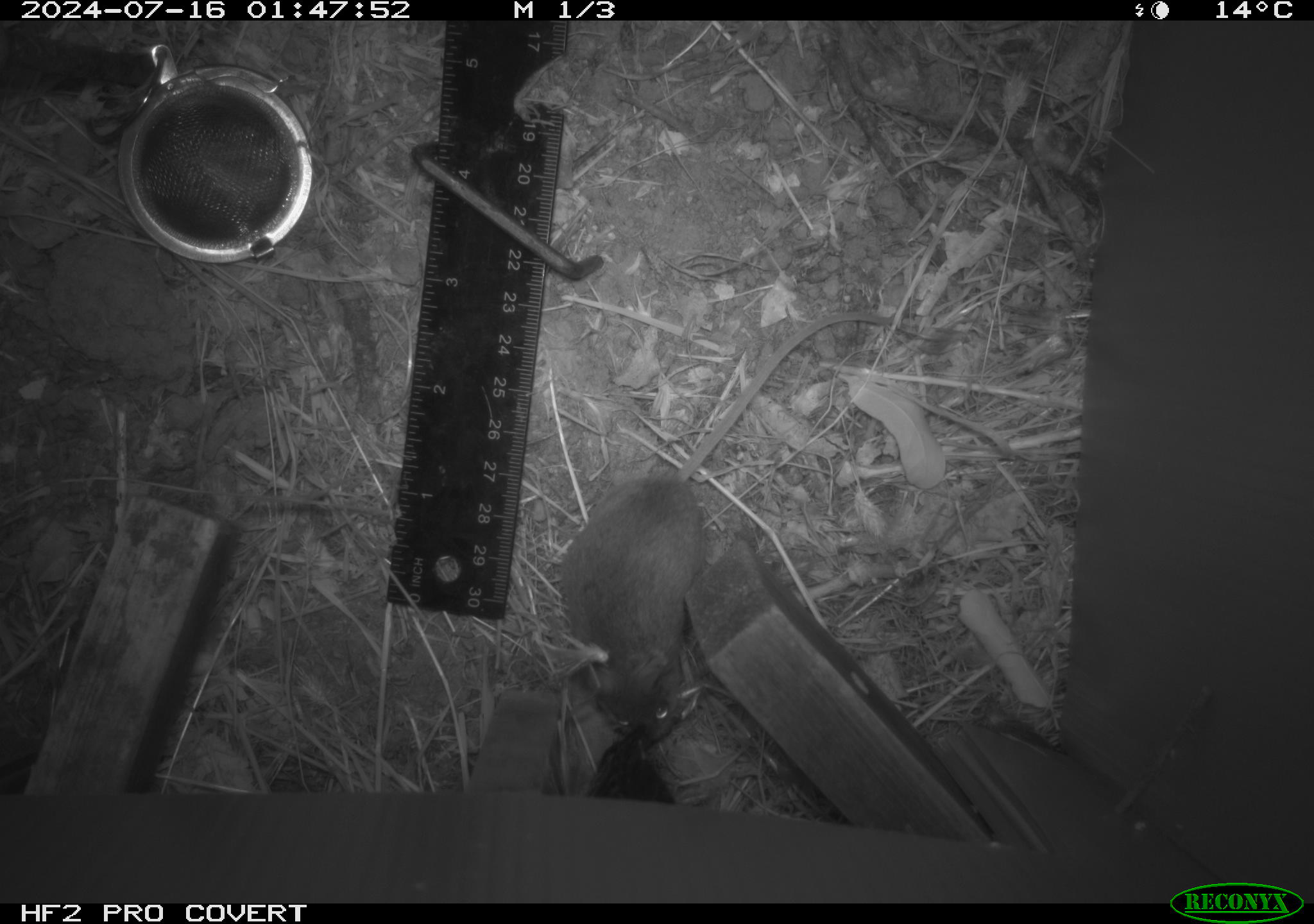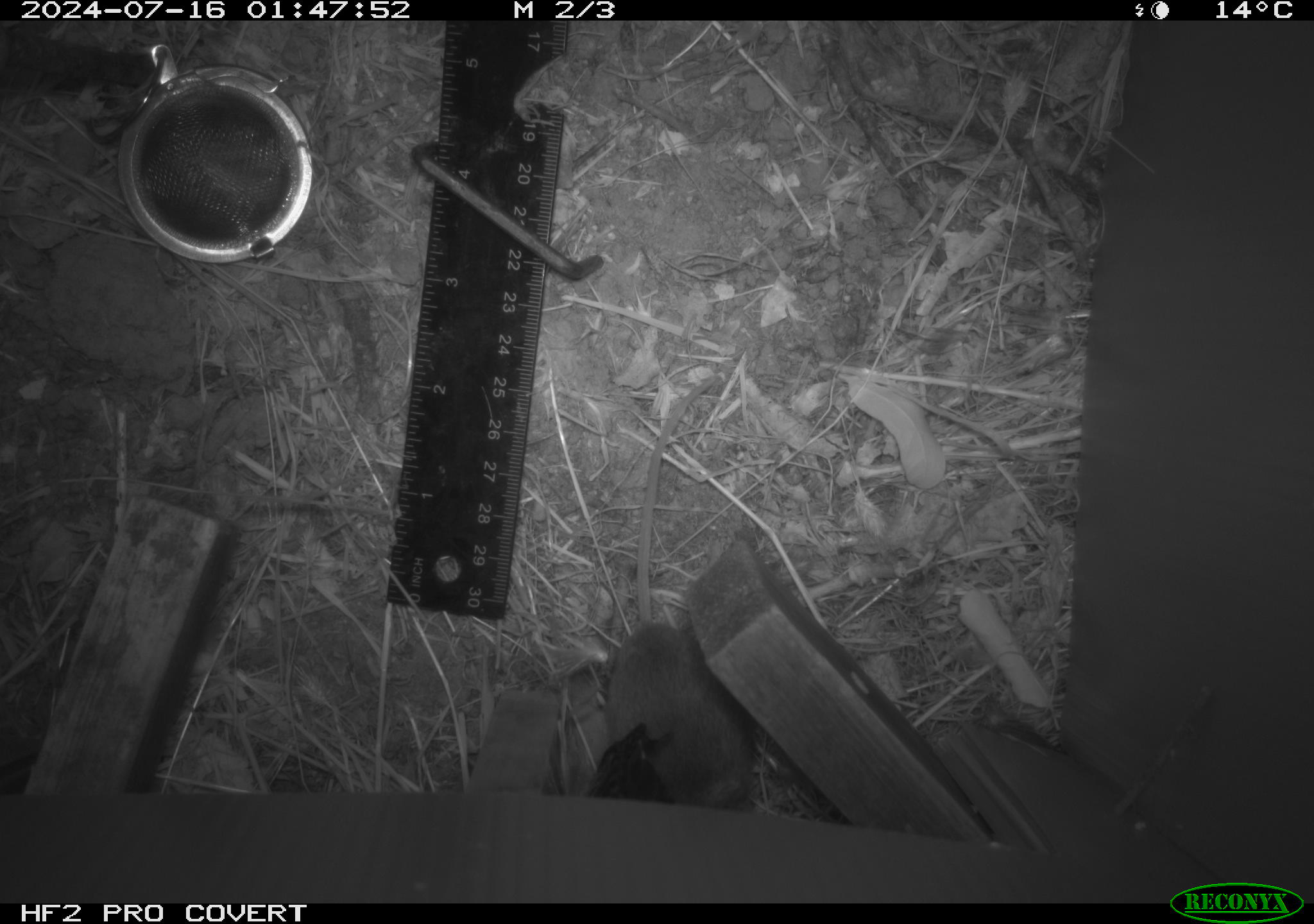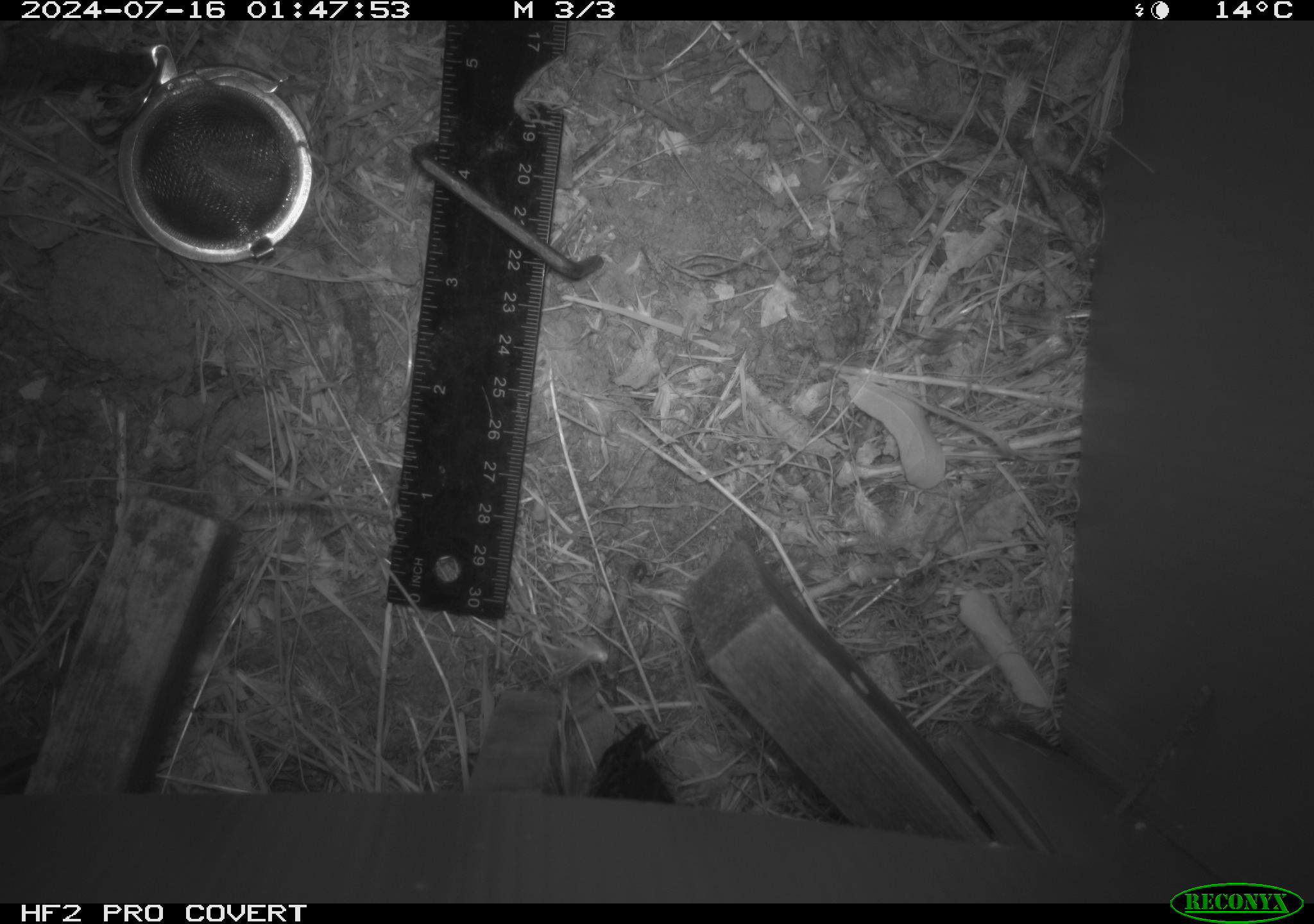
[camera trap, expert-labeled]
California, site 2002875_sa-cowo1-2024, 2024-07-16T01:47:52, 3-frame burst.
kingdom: Animalia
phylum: Chordata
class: Mammalia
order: Rodentia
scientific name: Rodentia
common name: mouse species